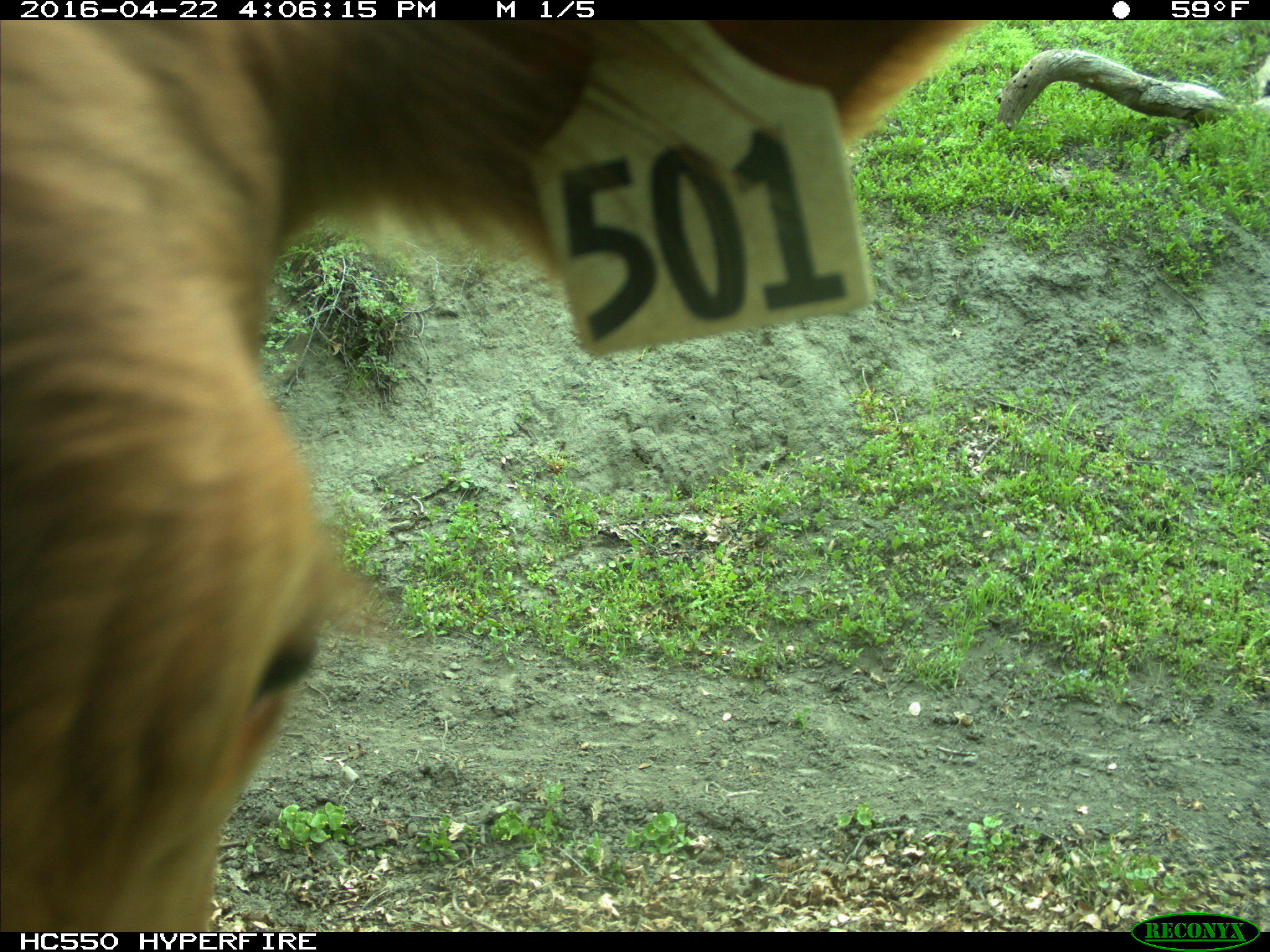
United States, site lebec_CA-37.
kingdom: Animalia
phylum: Chordata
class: Mammalia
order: Artiodactyla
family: Bovidae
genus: Bos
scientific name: Bos taurus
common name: domestic cow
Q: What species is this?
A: Bos taurus (domestic cow).